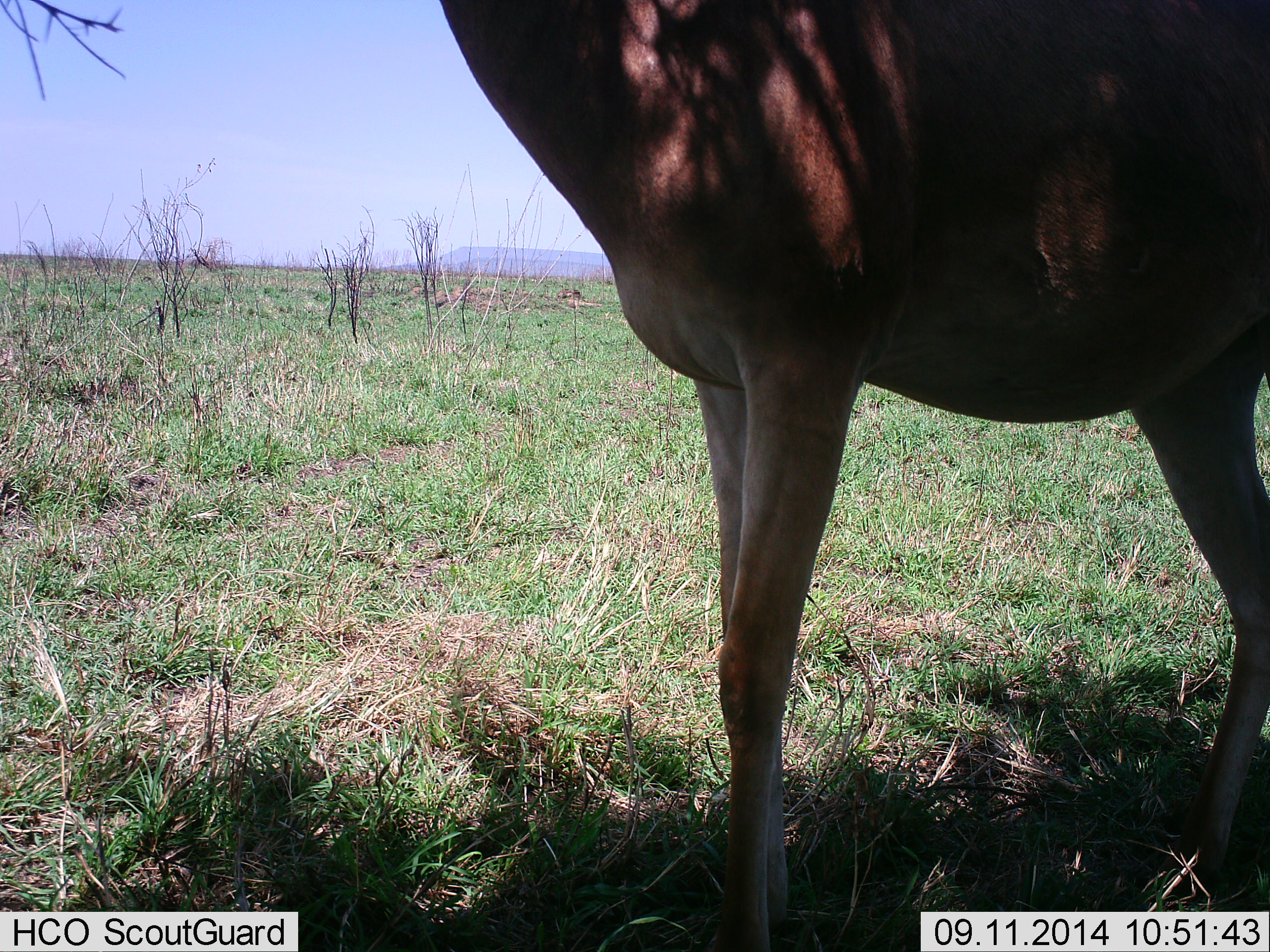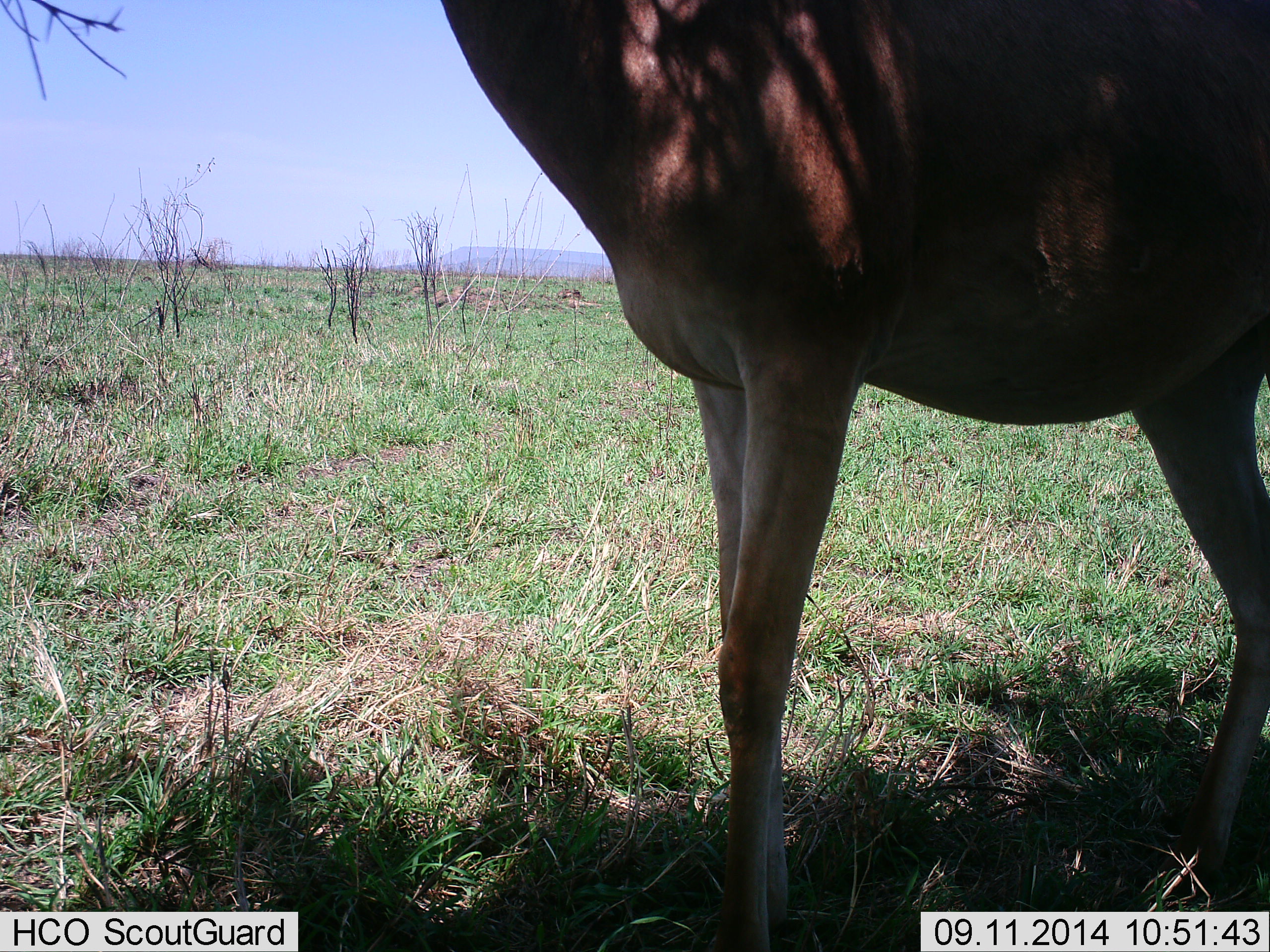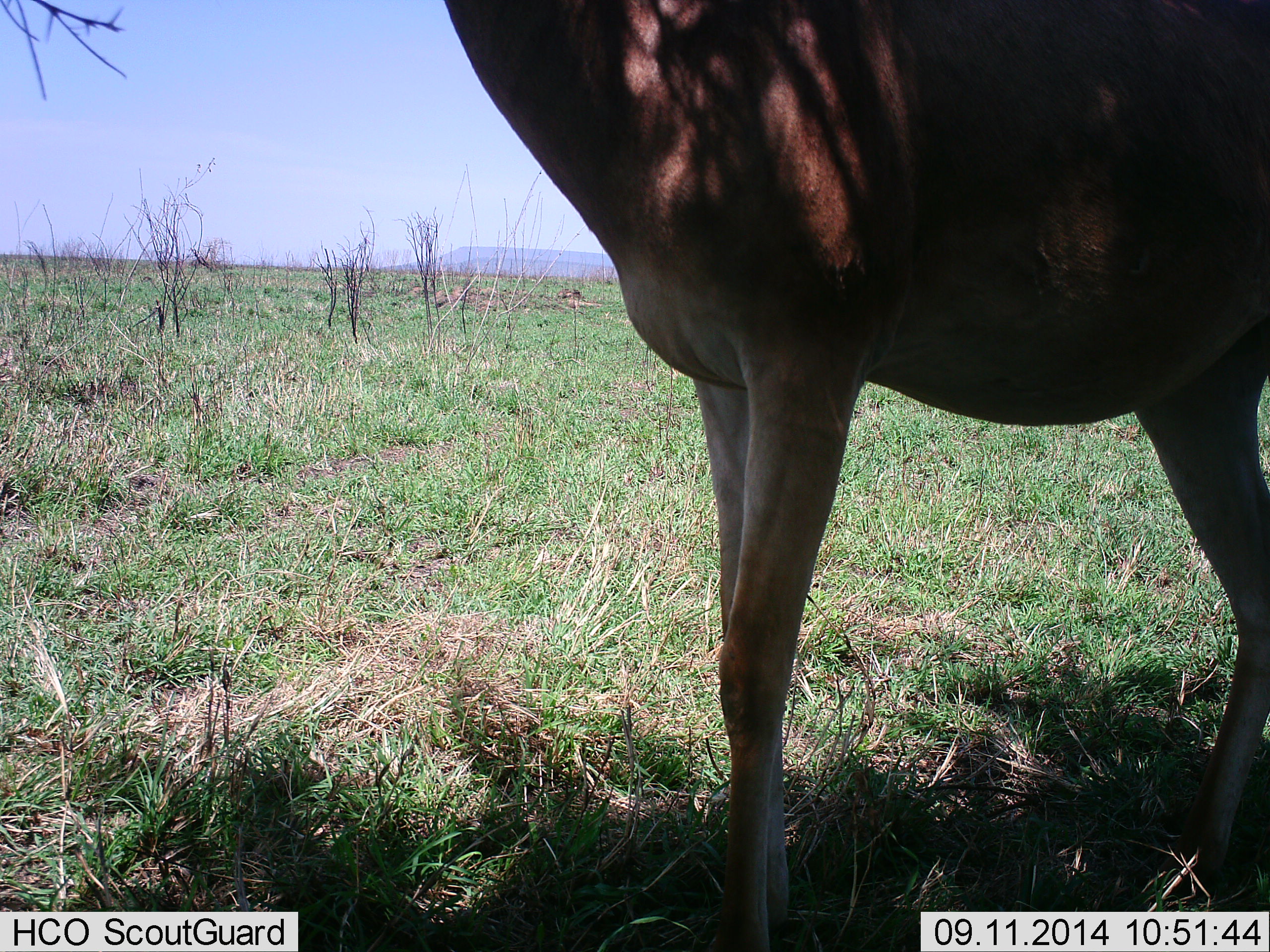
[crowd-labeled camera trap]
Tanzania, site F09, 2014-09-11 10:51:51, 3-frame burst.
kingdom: Animalia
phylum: Chordata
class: Mammalia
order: Artiodactyla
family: Bovidae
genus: Alcelaphus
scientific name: Alcelaphus buselaphus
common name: hartebeest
Hartebeest (Alcelaphus buselaphus), count 1. Behavior (volunteer vote fractions): standing 100%, resting 0%, moving 0%, interacting 0%. Young present (vote fraction): 0%. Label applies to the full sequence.